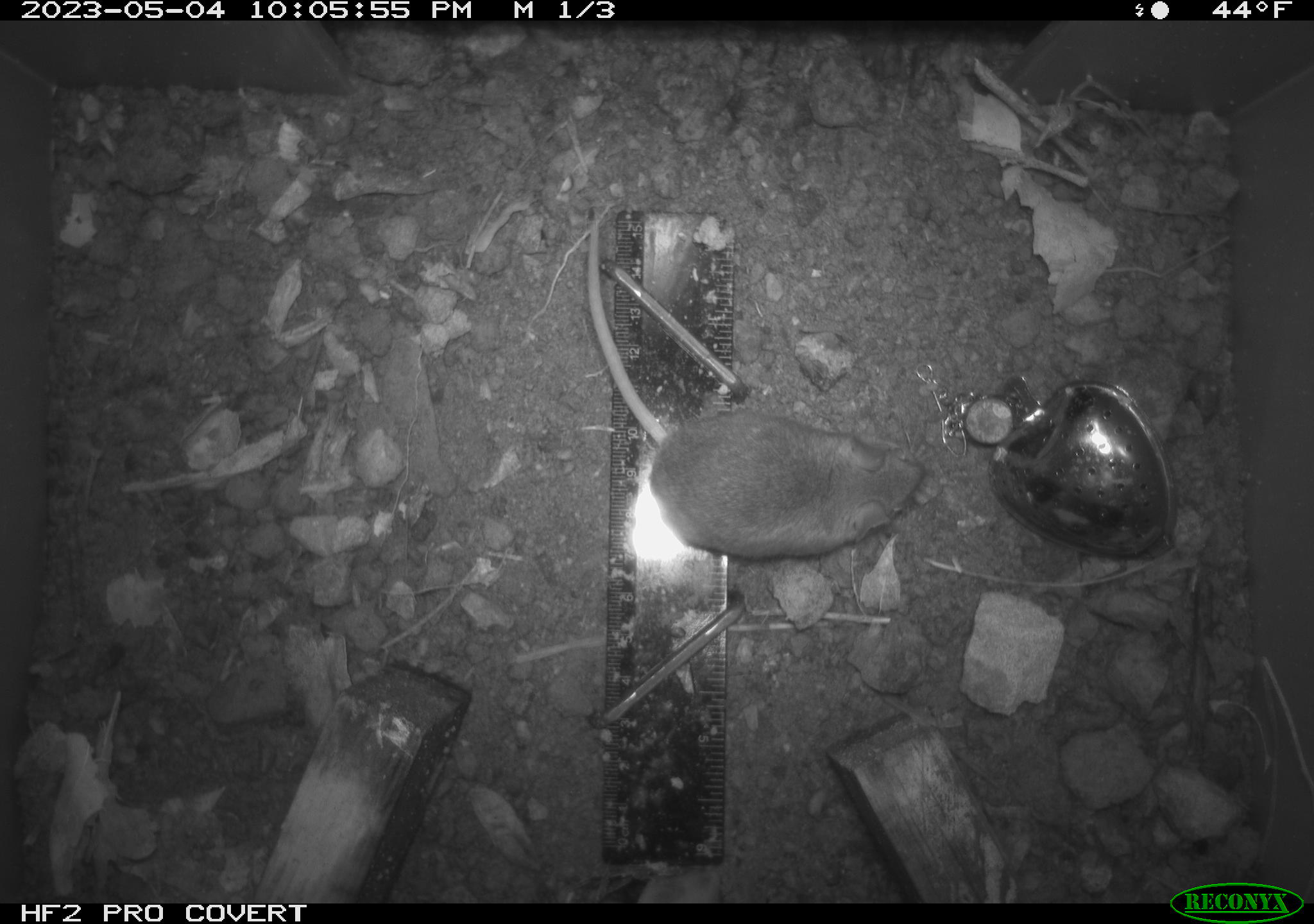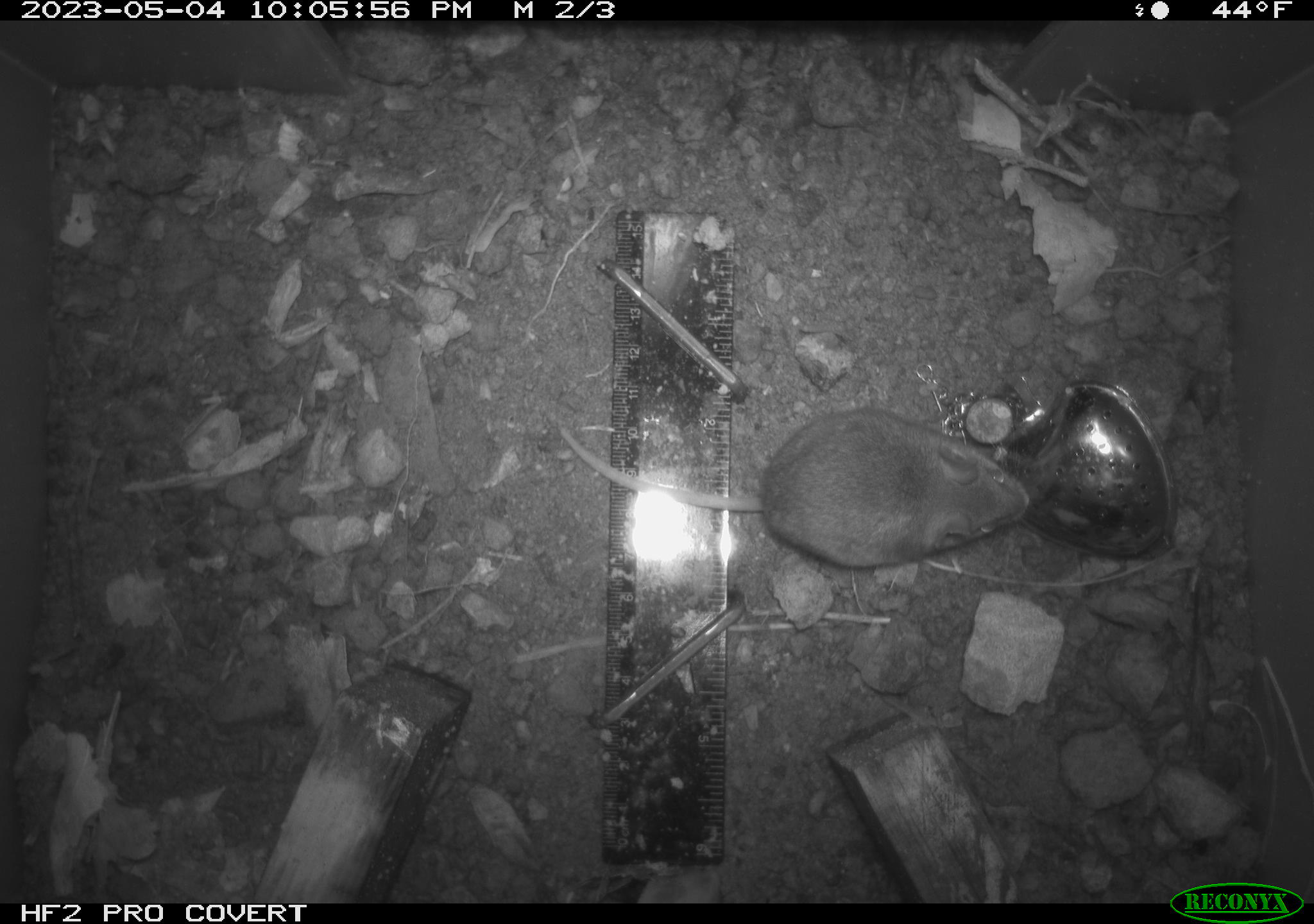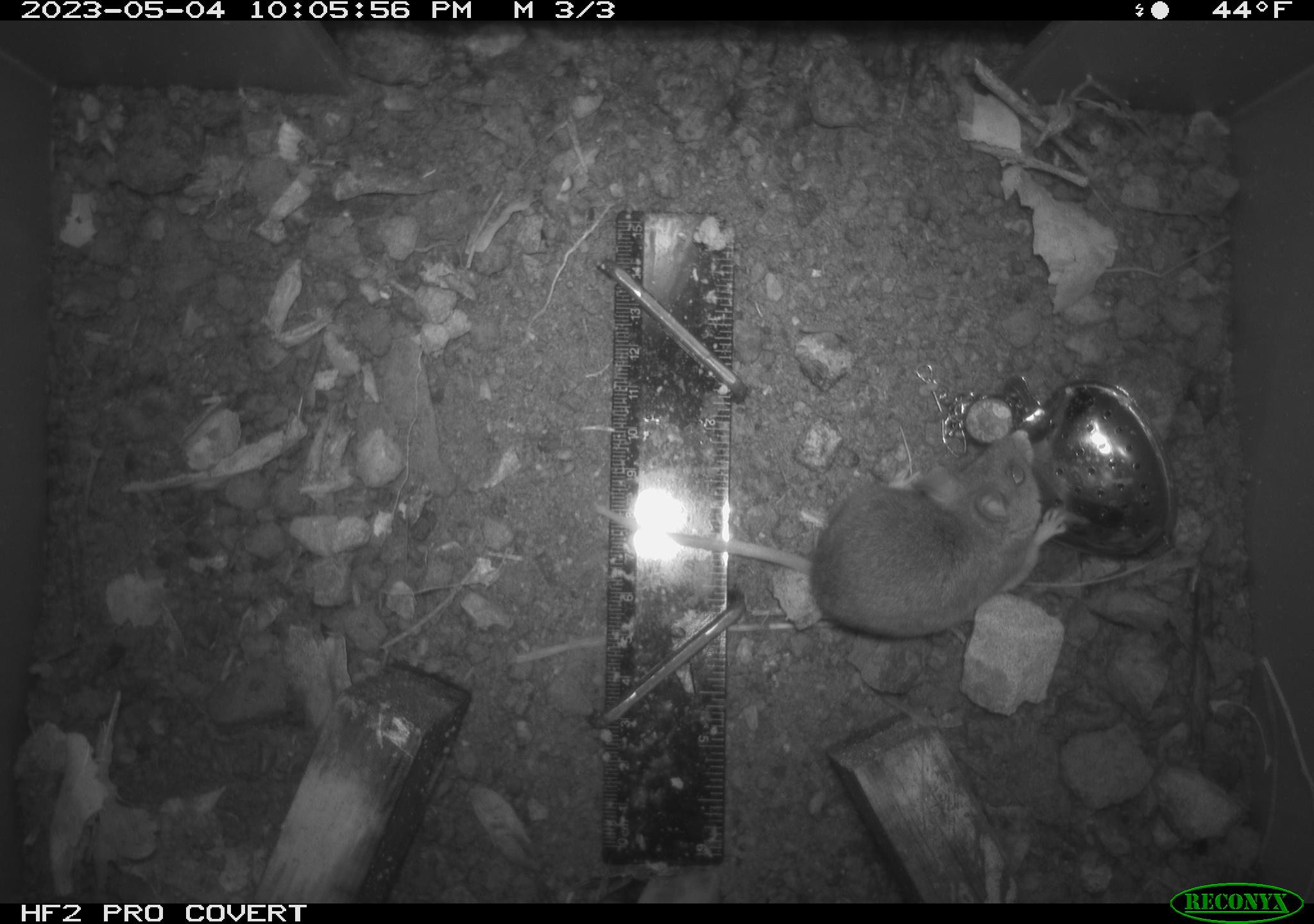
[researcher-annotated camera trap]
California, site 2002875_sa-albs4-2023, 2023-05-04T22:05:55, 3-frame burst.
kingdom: Animalia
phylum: Chordata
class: Mammalia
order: Rodentia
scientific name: Rodentia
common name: mouse species